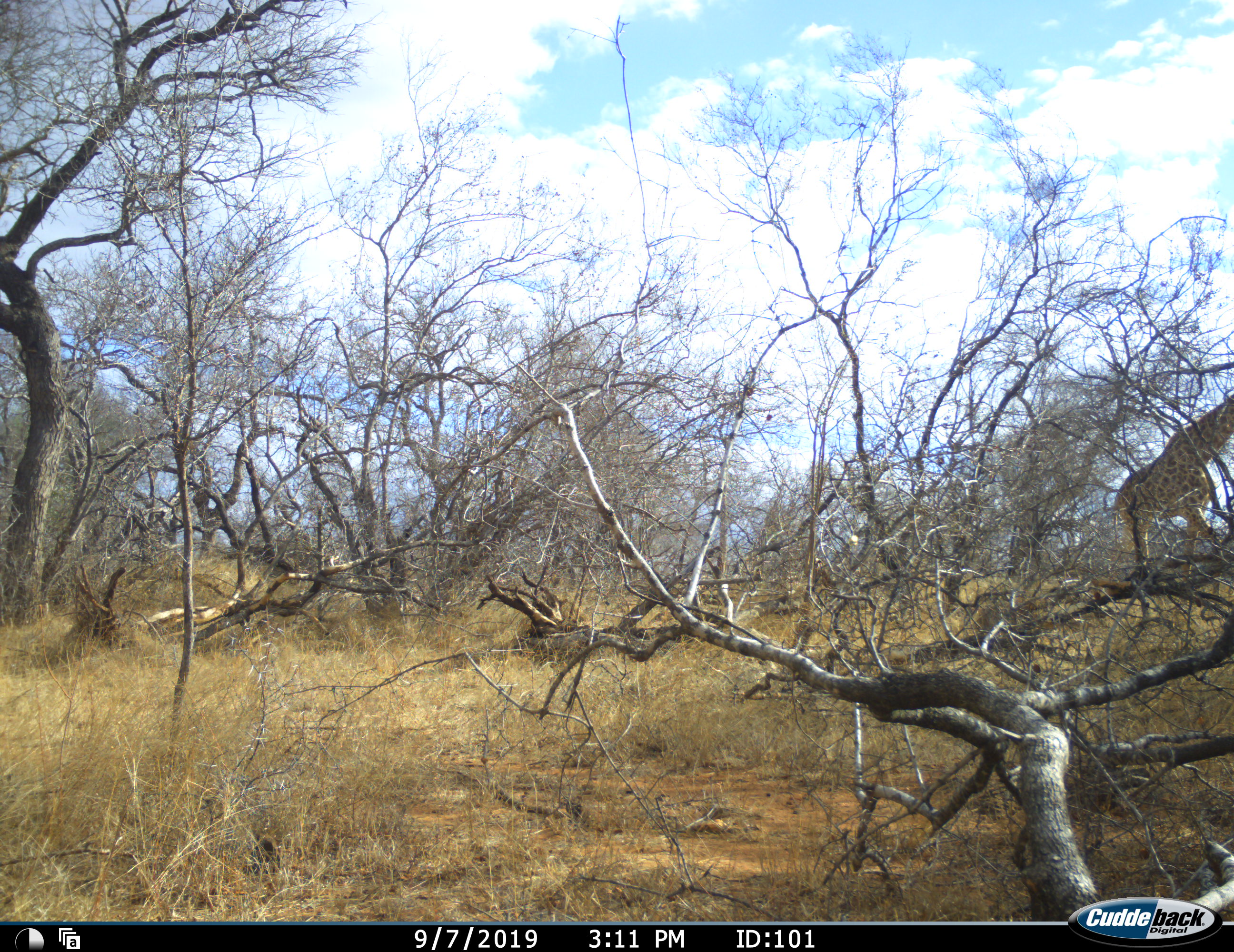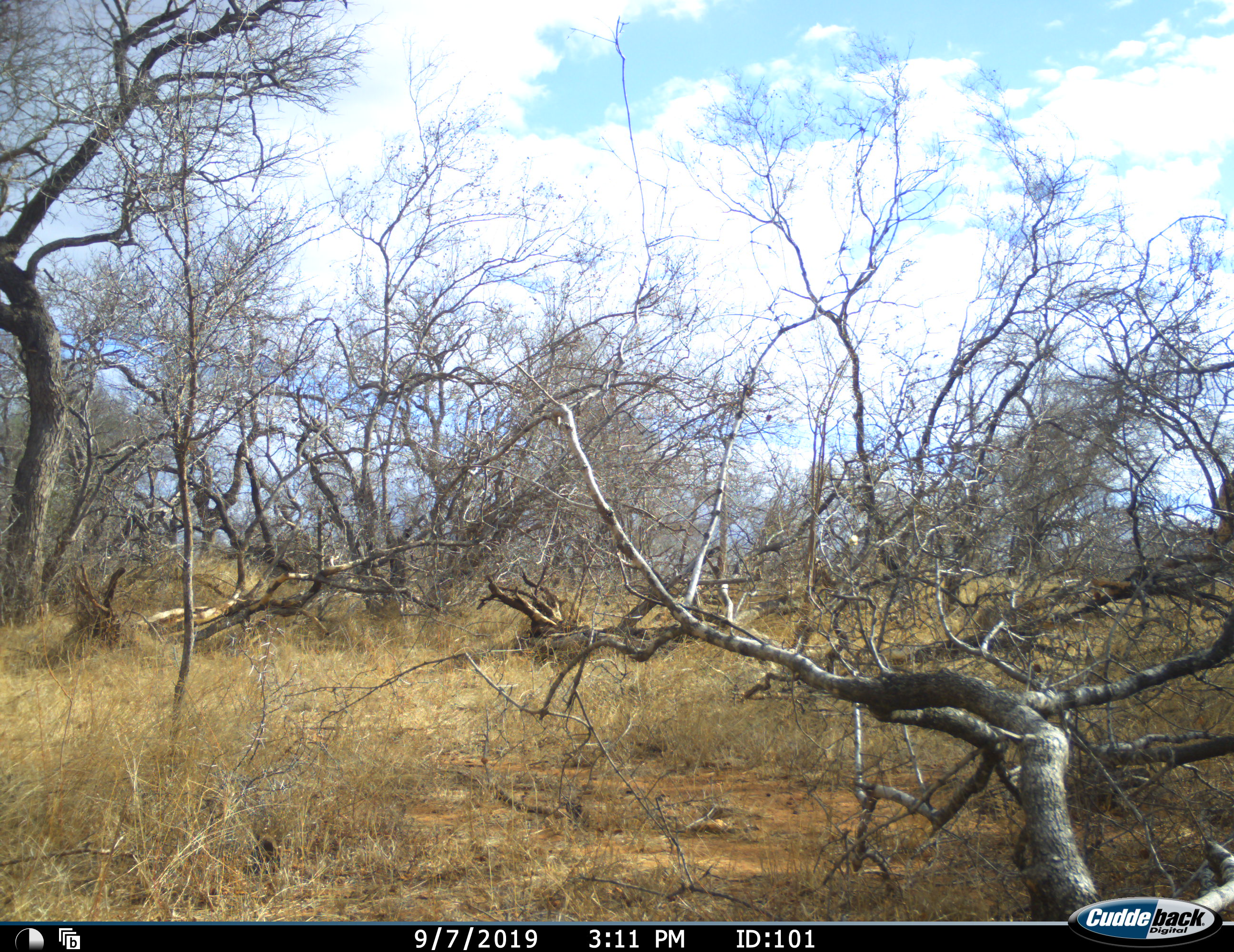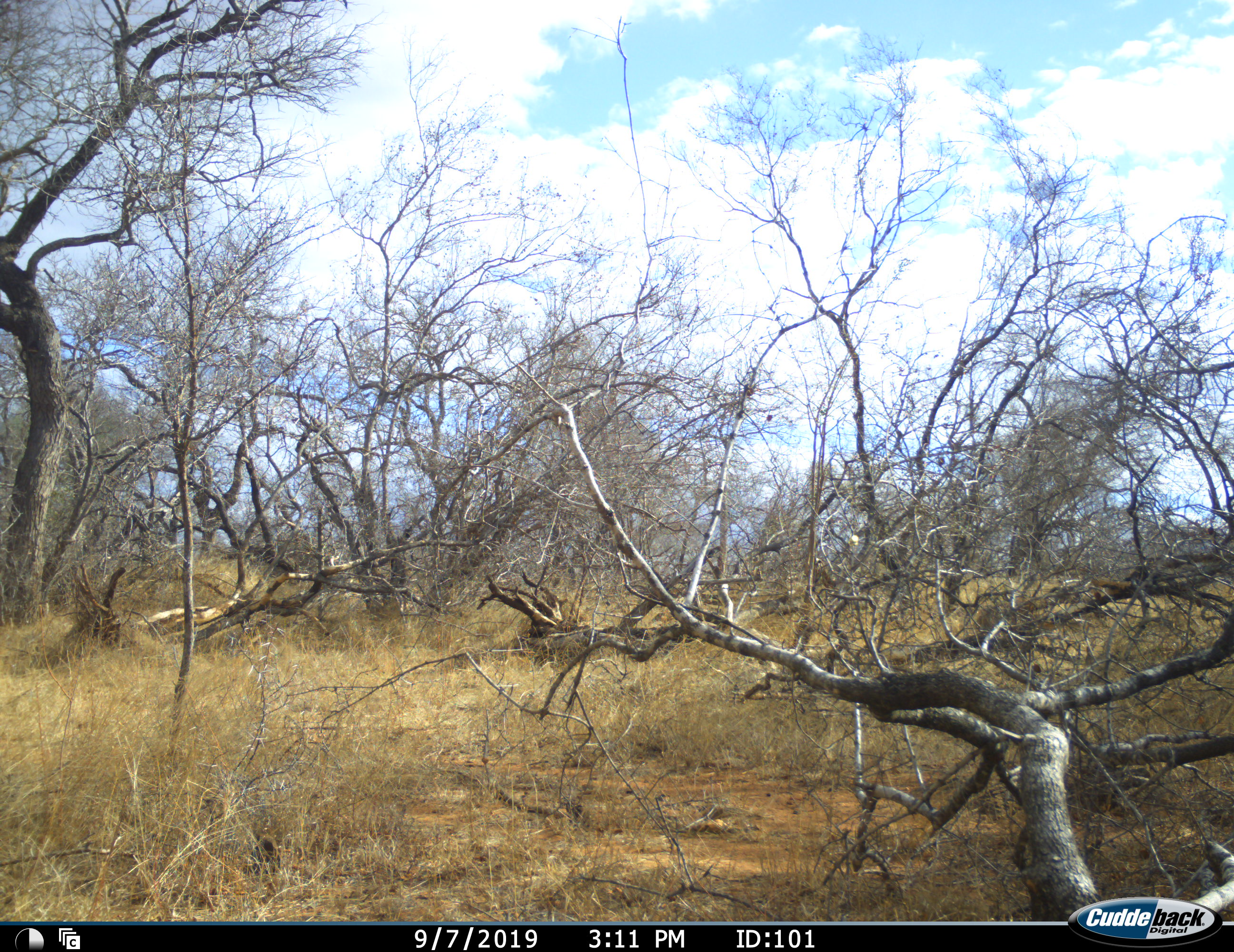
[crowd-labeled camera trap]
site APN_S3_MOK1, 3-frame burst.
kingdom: Animalia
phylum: Chordata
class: Mammalia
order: Artiodactyla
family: Giraffidae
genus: Giraffa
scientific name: Giraffa camelopardalis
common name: giraffe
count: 1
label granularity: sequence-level